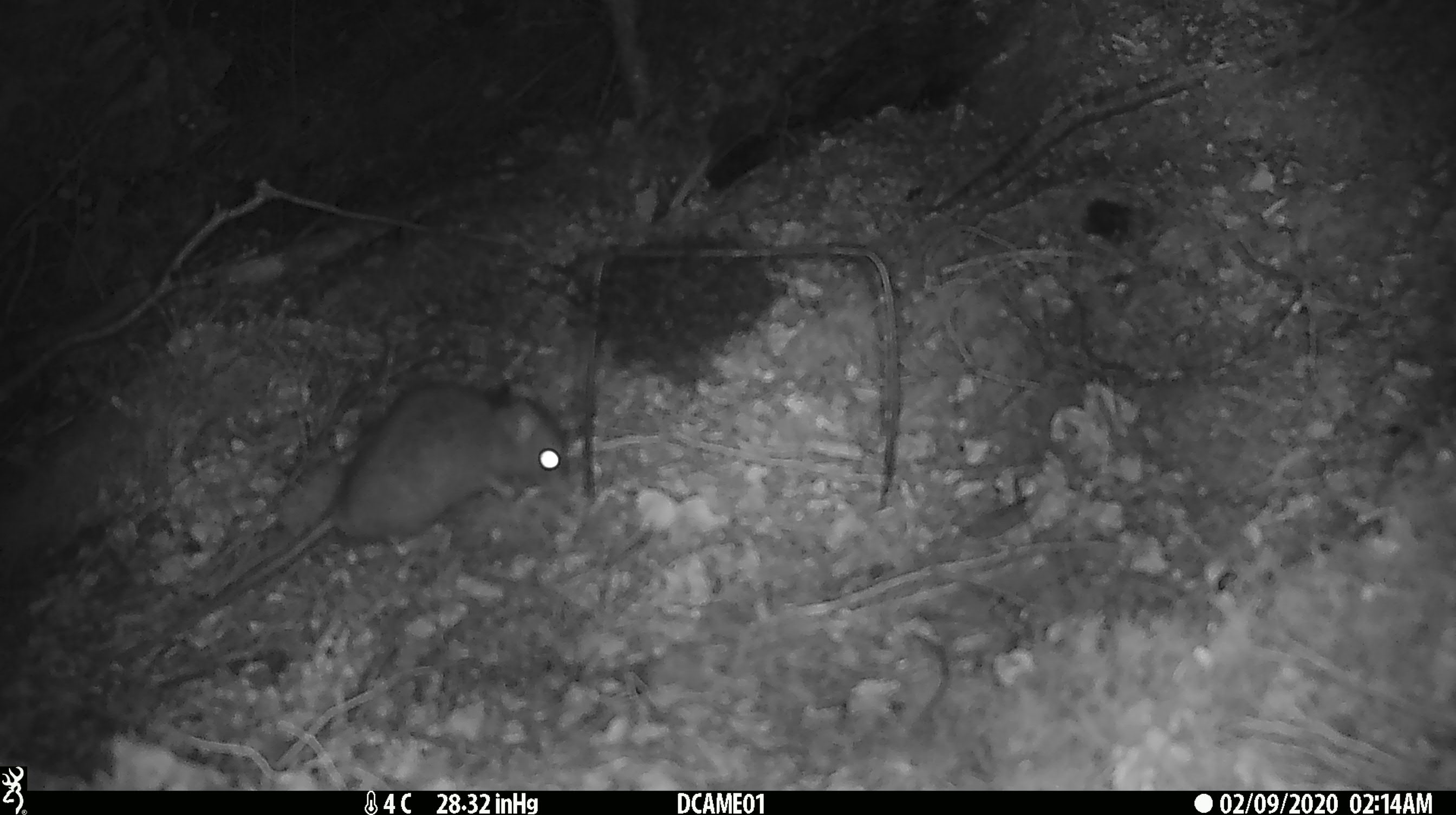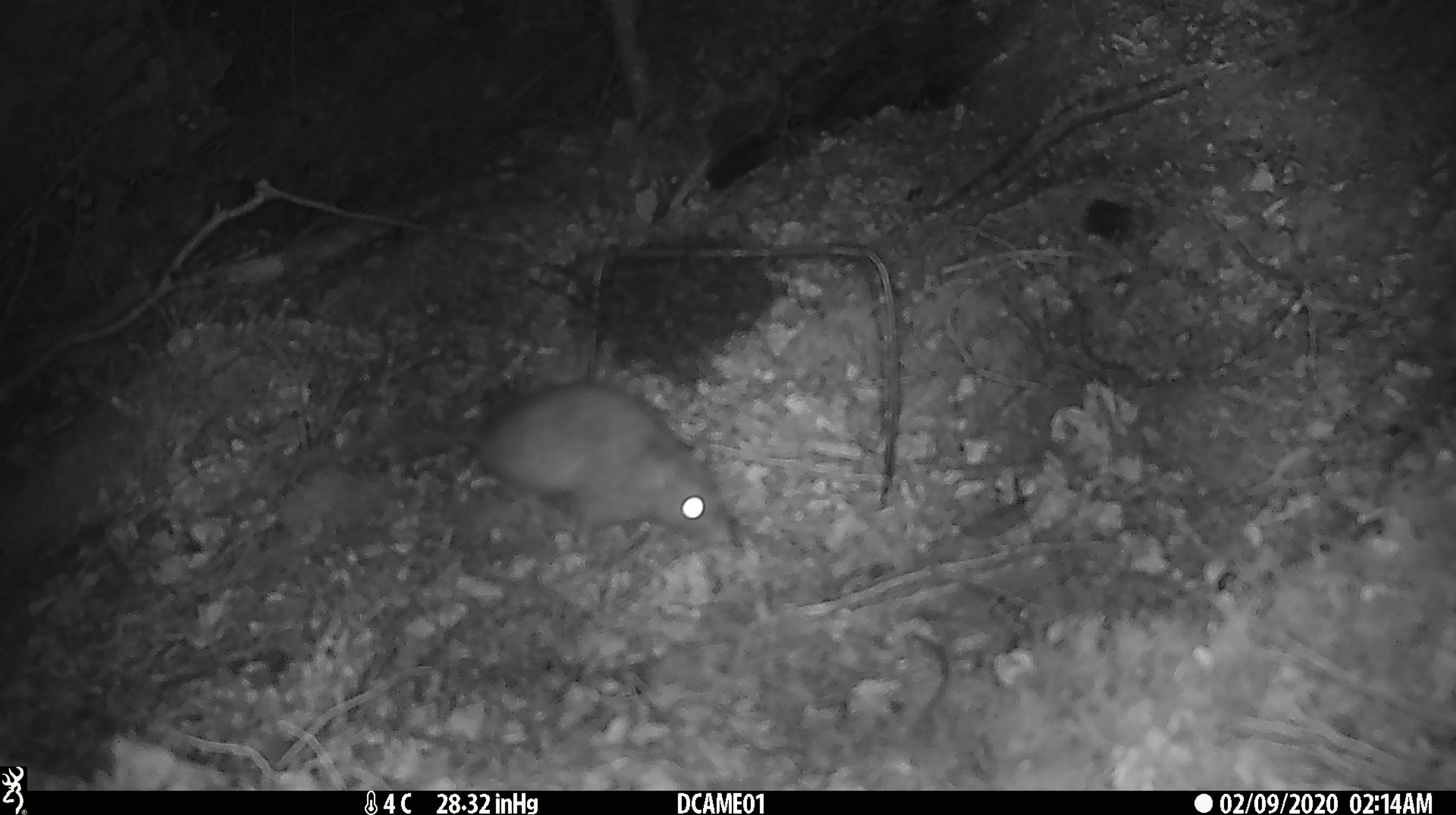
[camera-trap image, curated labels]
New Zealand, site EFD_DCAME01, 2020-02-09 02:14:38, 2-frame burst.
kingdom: Animalia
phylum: Chordata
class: Mammalia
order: Rodentia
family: Muridae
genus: Rattus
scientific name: Rattus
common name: rat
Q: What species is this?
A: Rat (Rattus).